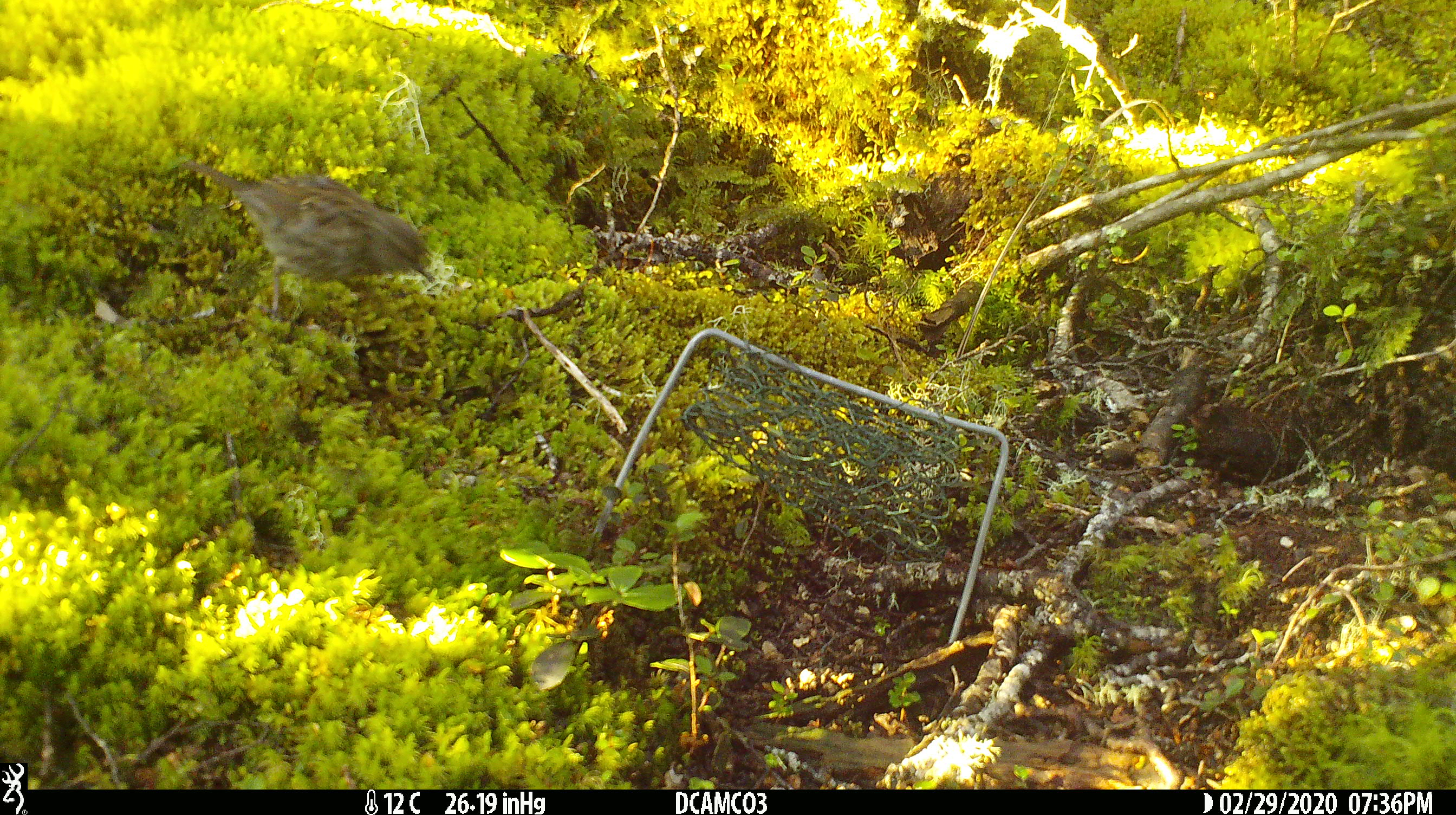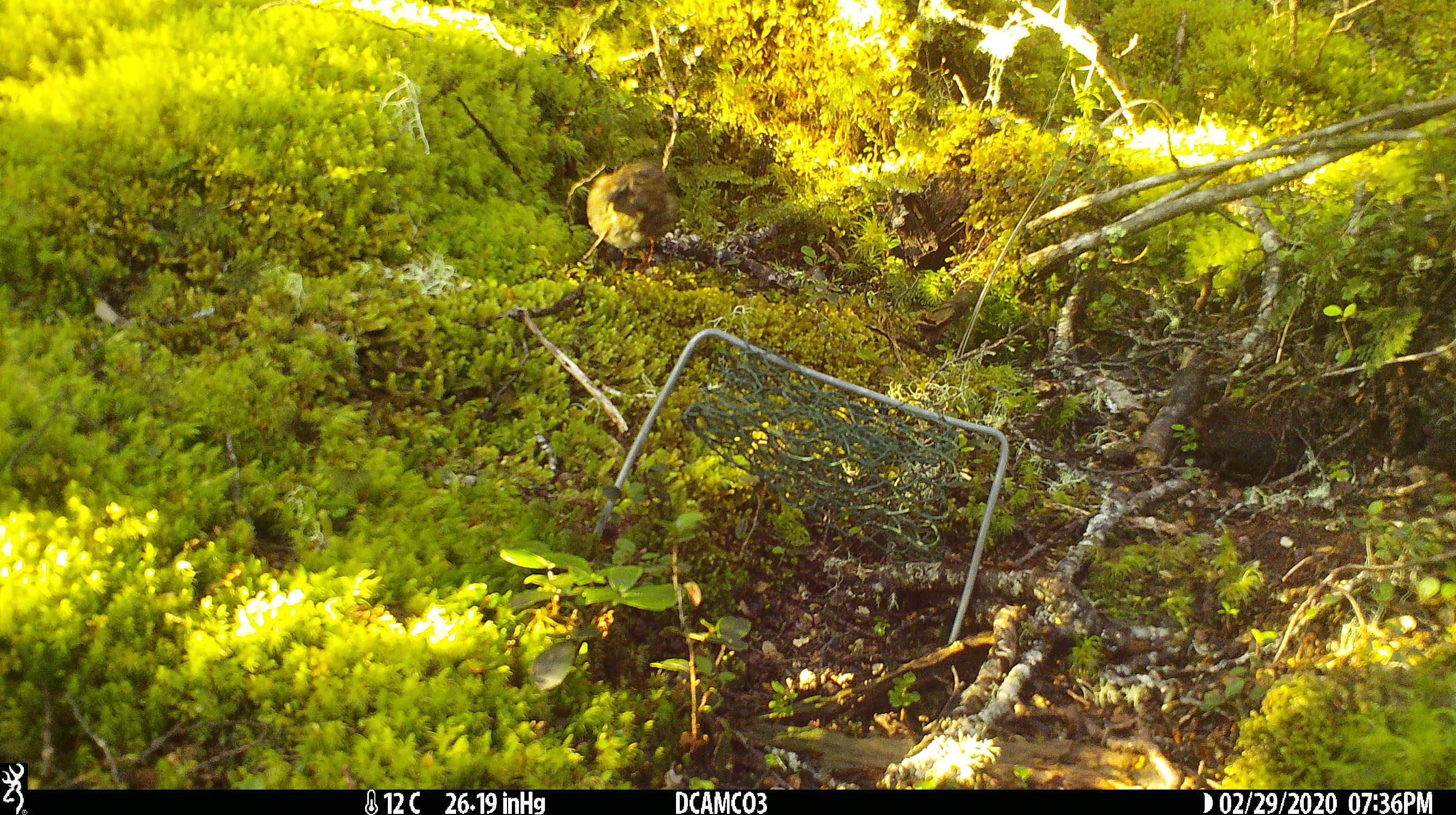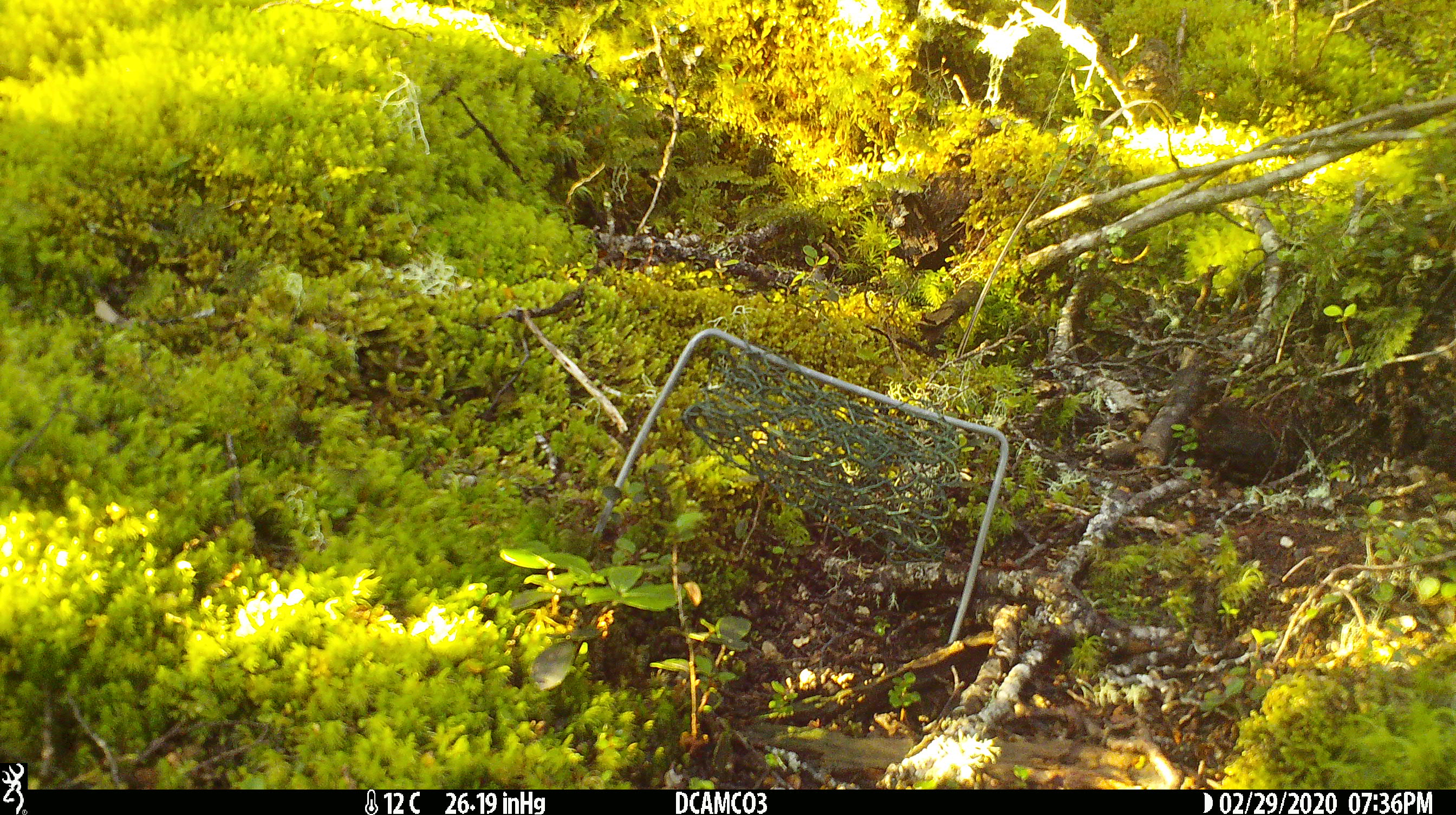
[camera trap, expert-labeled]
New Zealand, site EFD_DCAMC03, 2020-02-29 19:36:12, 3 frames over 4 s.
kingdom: Animalia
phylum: Chordata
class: Aves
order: Passeriformes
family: Prunellidae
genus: Prunella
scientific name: Prunella modularis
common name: dunnock